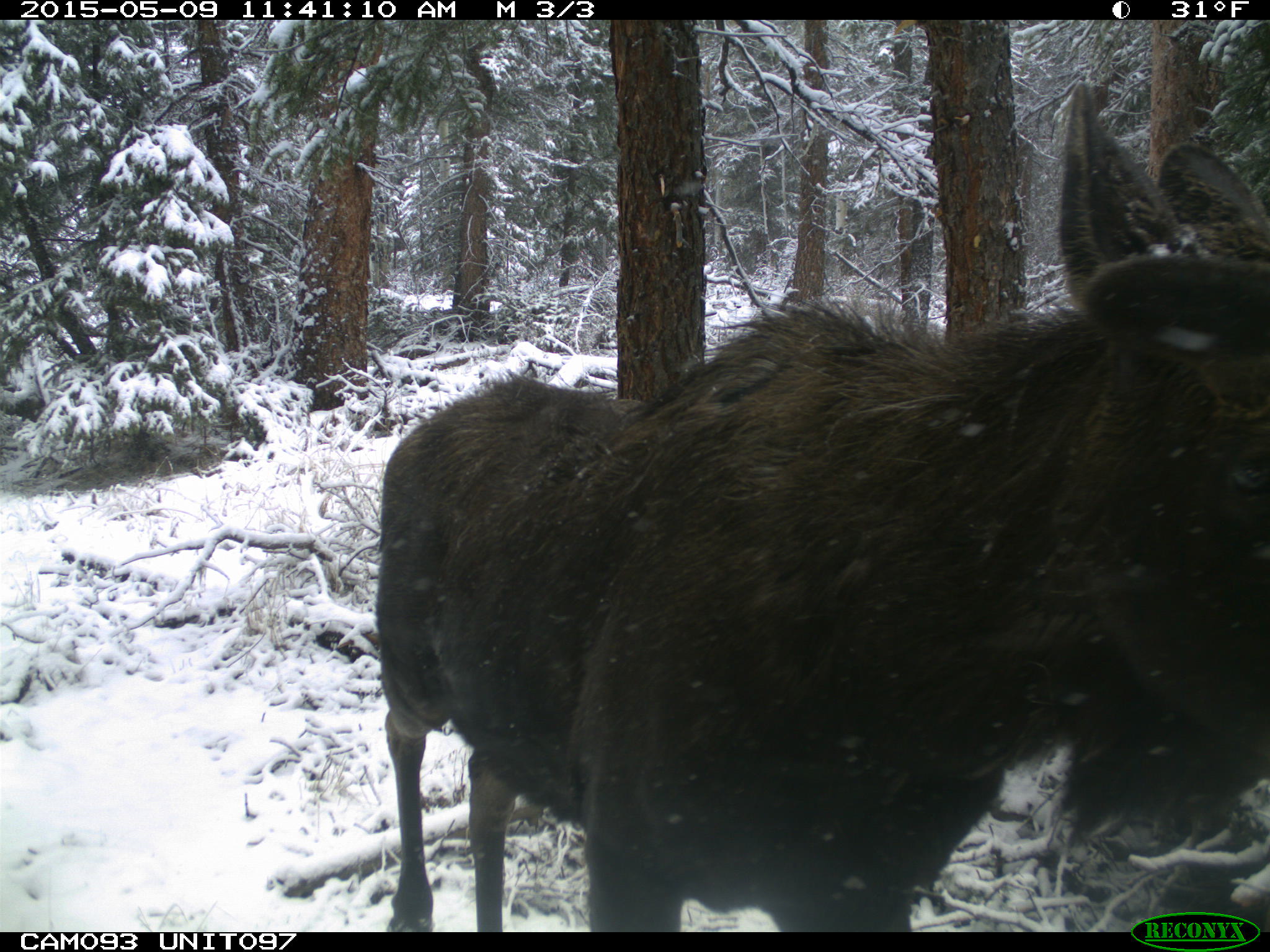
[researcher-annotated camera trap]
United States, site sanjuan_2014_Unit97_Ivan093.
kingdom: Animalia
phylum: Chordata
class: Mammalia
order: Artiodactyla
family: Cervidae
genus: Alces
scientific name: Alces alces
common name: moose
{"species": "Alces alces (moose)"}